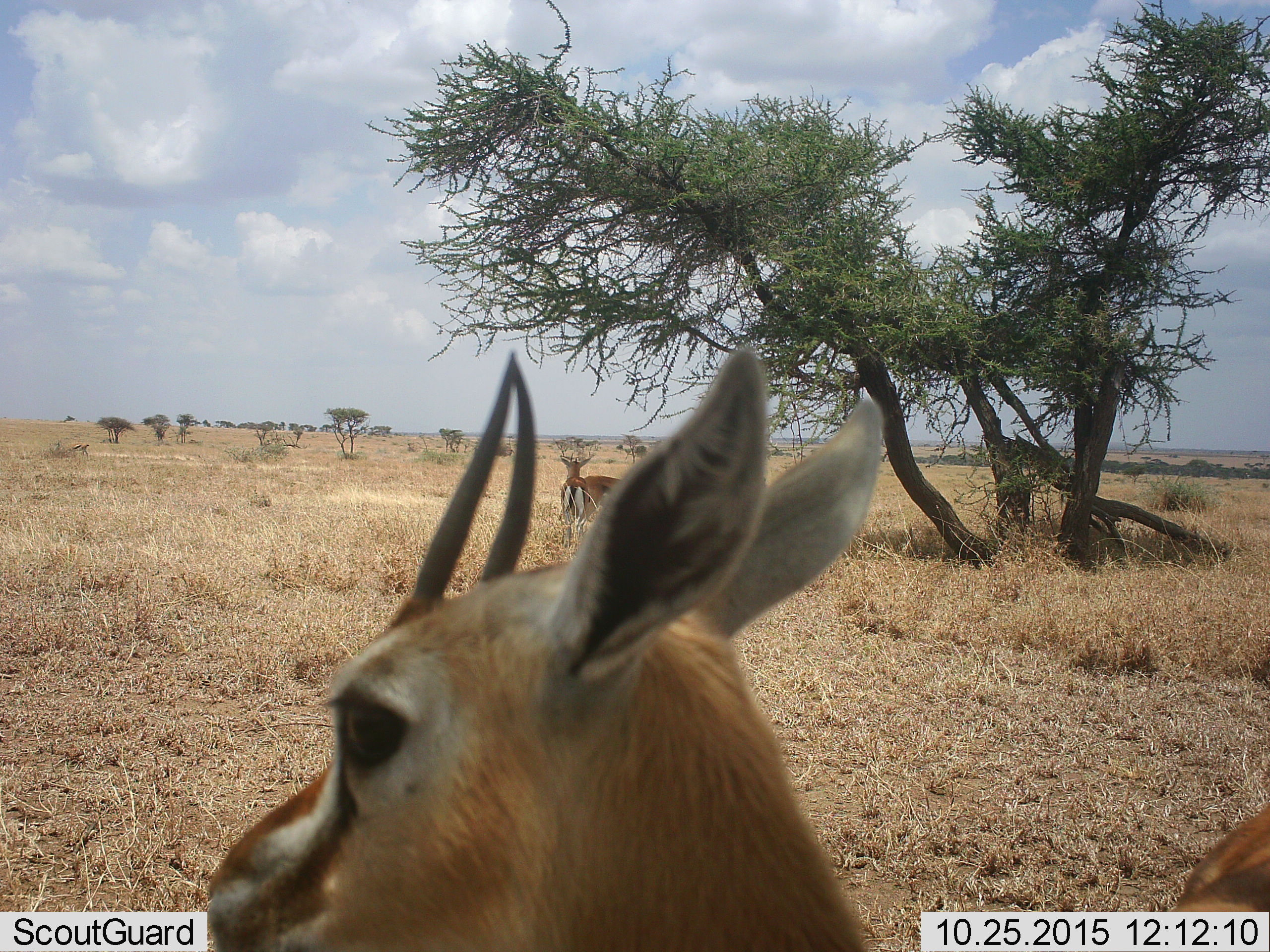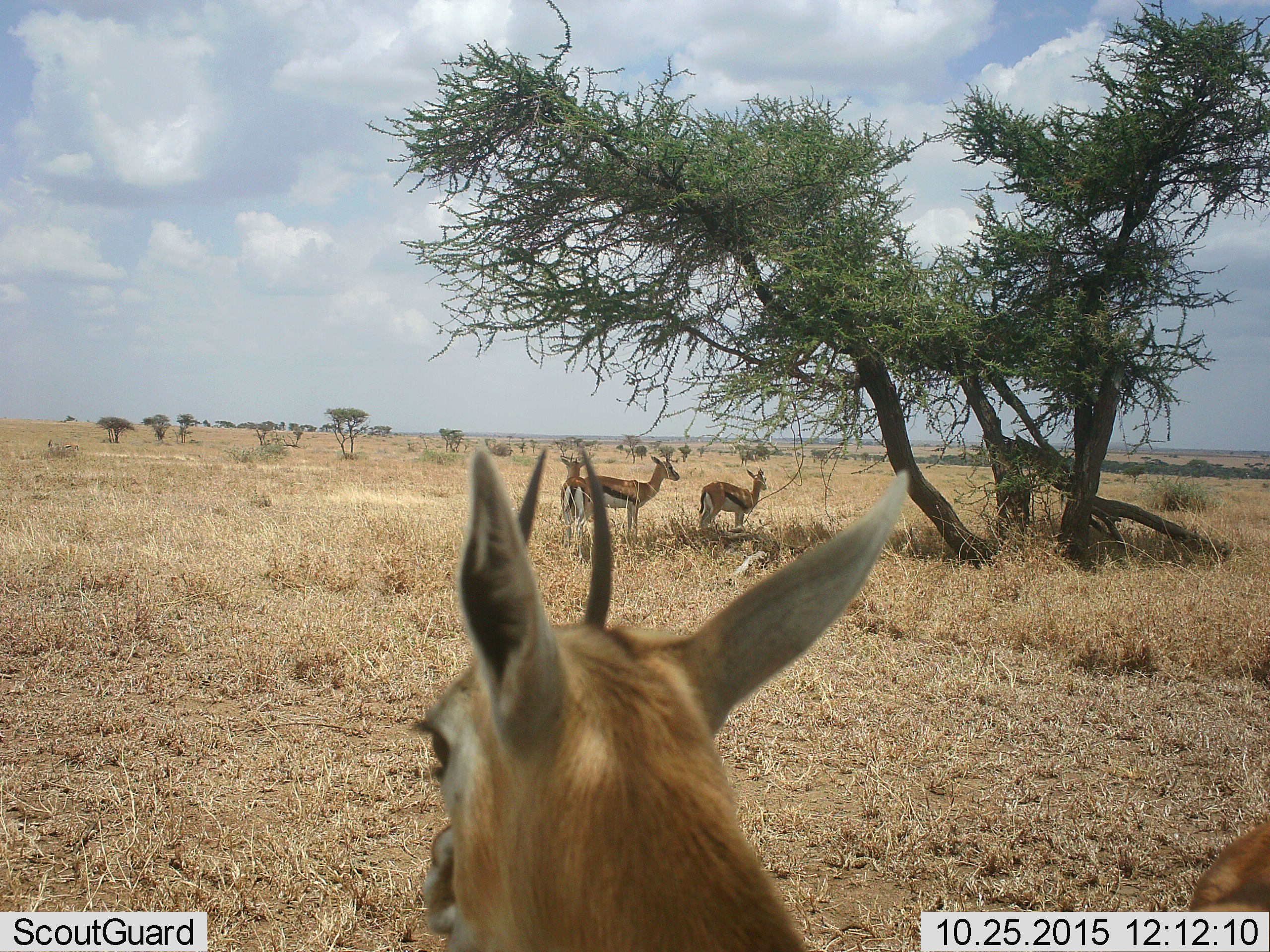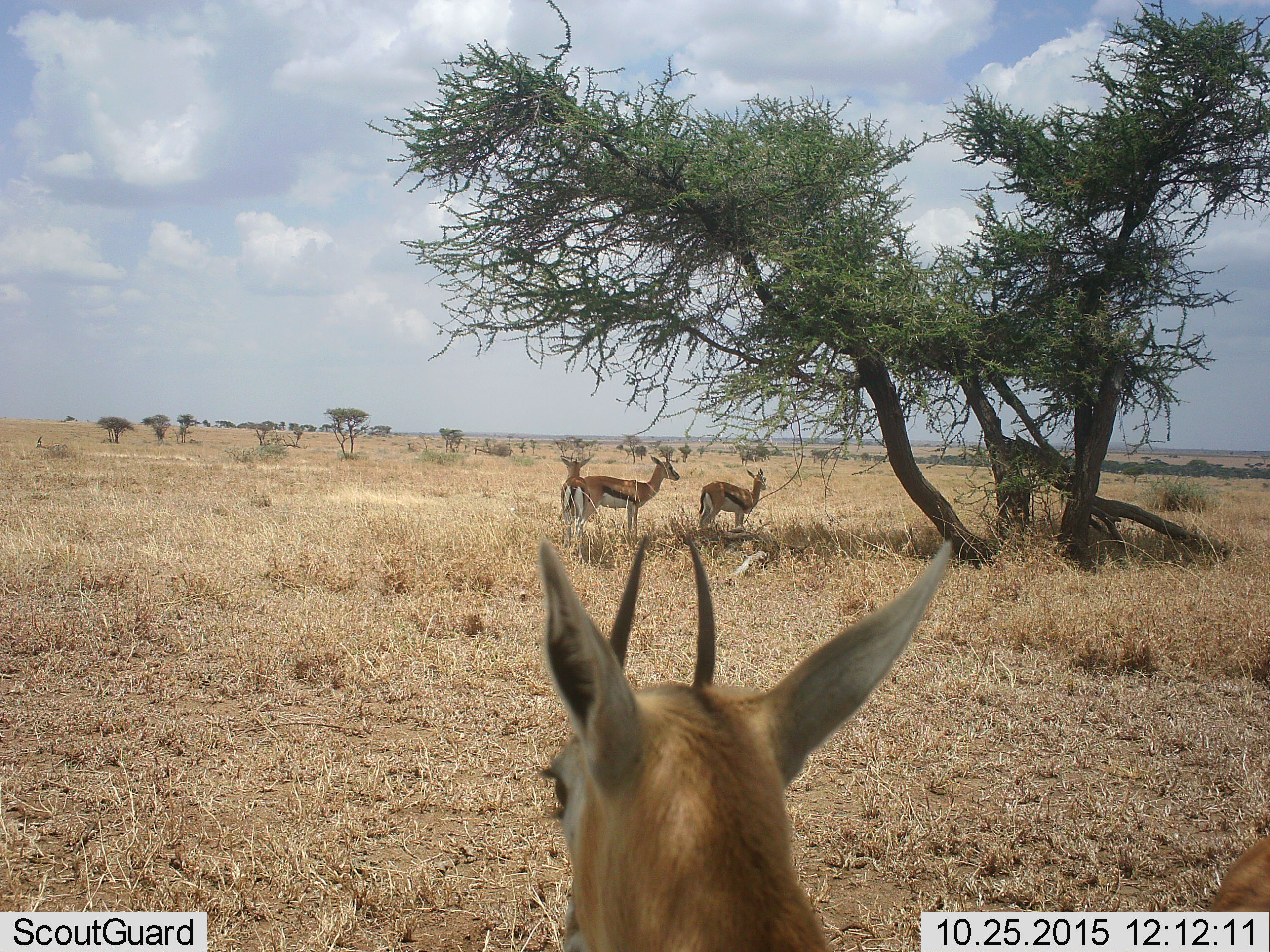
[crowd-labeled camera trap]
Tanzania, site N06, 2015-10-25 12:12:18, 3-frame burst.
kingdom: Animalia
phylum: Chordata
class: Mammalia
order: Artiodactyla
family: Bovidae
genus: Eudorcas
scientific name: Eudorcas thomsonii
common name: thomson's gazelle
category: gazellethomsons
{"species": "gazellethomsons (thomson's gazelle) (Eudorcas thomsonii)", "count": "5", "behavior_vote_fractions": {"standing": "100%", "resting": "12%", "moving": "38%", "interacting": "0%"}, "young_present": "12%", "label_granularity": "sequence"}